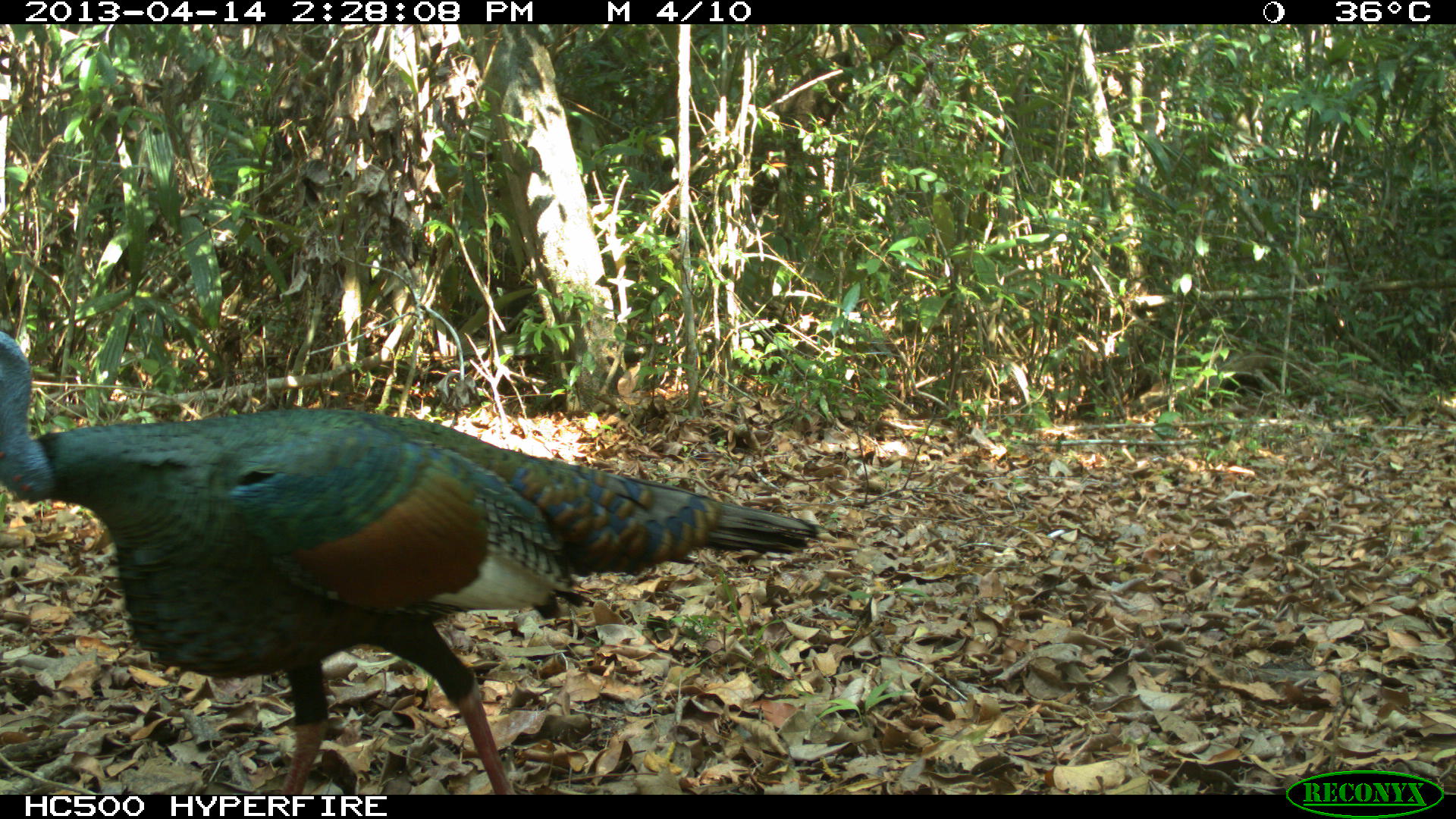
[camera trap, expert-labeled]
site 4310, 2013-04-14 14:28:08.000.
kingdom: Animalia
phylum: Chordata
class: Aves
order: Galliformes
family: Phasianidae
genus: Meleagris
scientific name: Meleagris ocellata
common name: ocellated turkey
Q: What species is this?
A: Meleagris ocellata (ocellated turkey).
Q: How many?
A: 1.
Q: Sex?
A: Male.